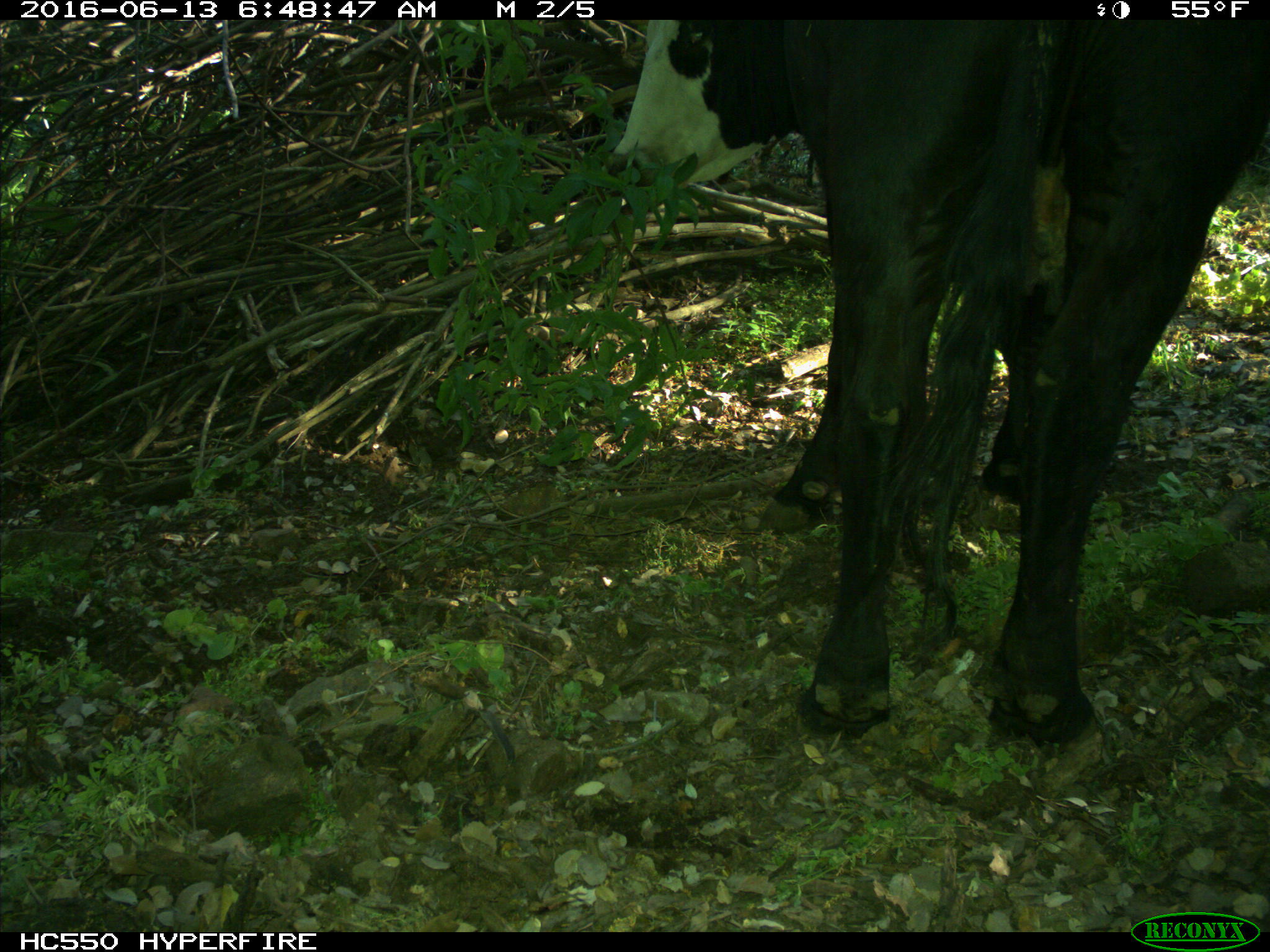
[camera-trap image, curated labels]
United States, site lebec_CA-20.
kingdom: Animalia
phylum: Chordata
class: Mammalia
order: Artiodactyla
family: Bovidae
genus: Bos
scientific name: Bos taurus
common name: domestic cow